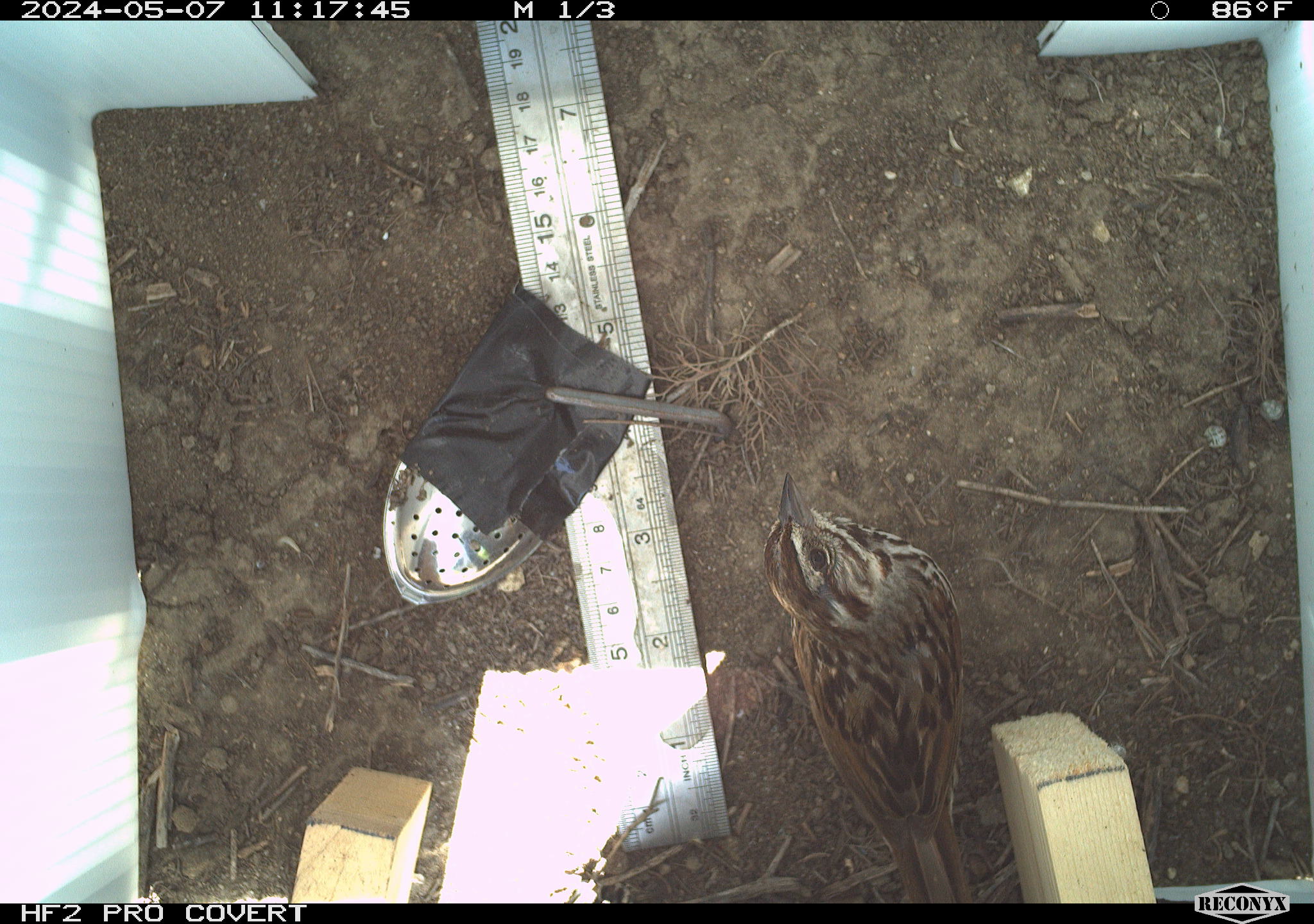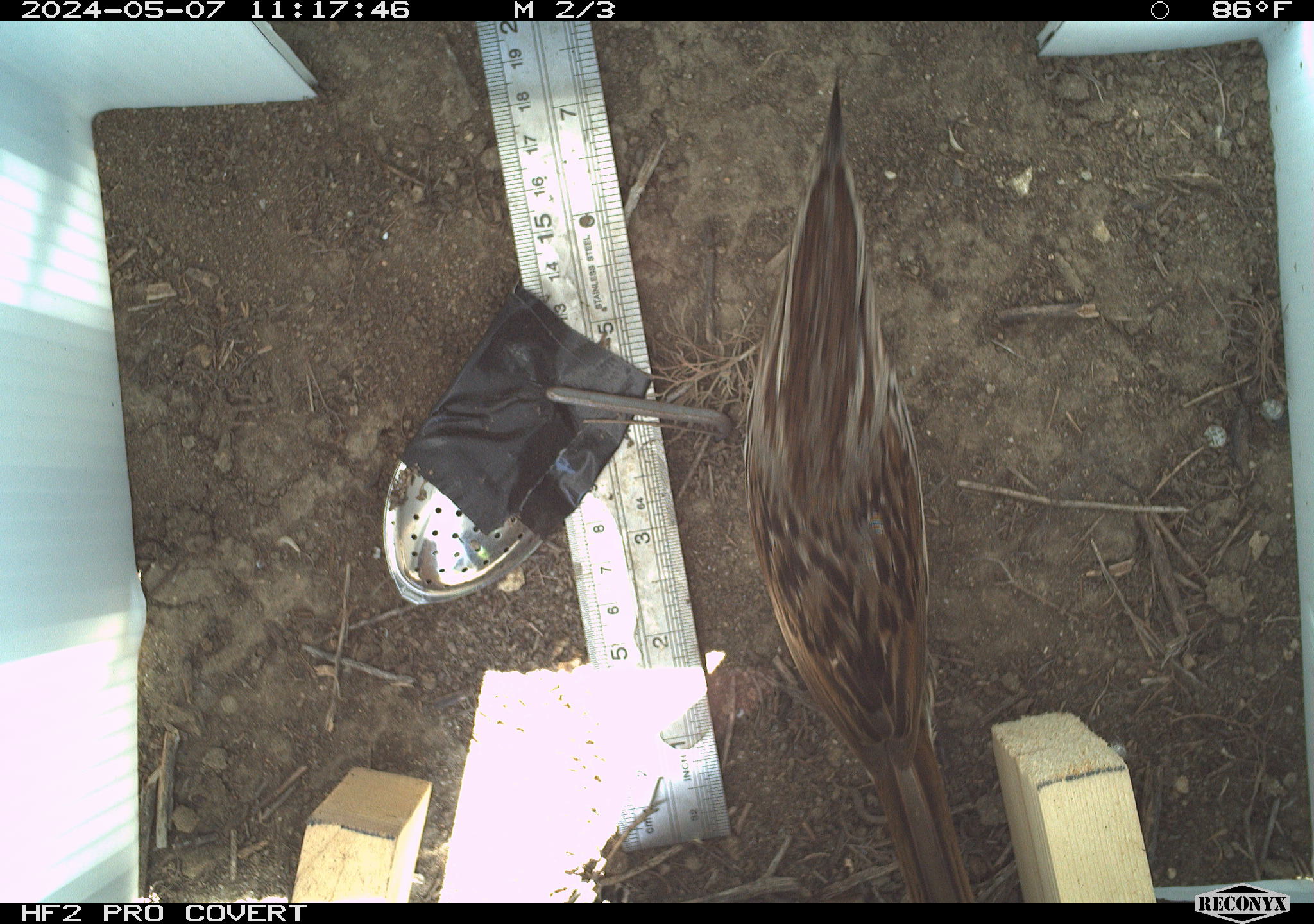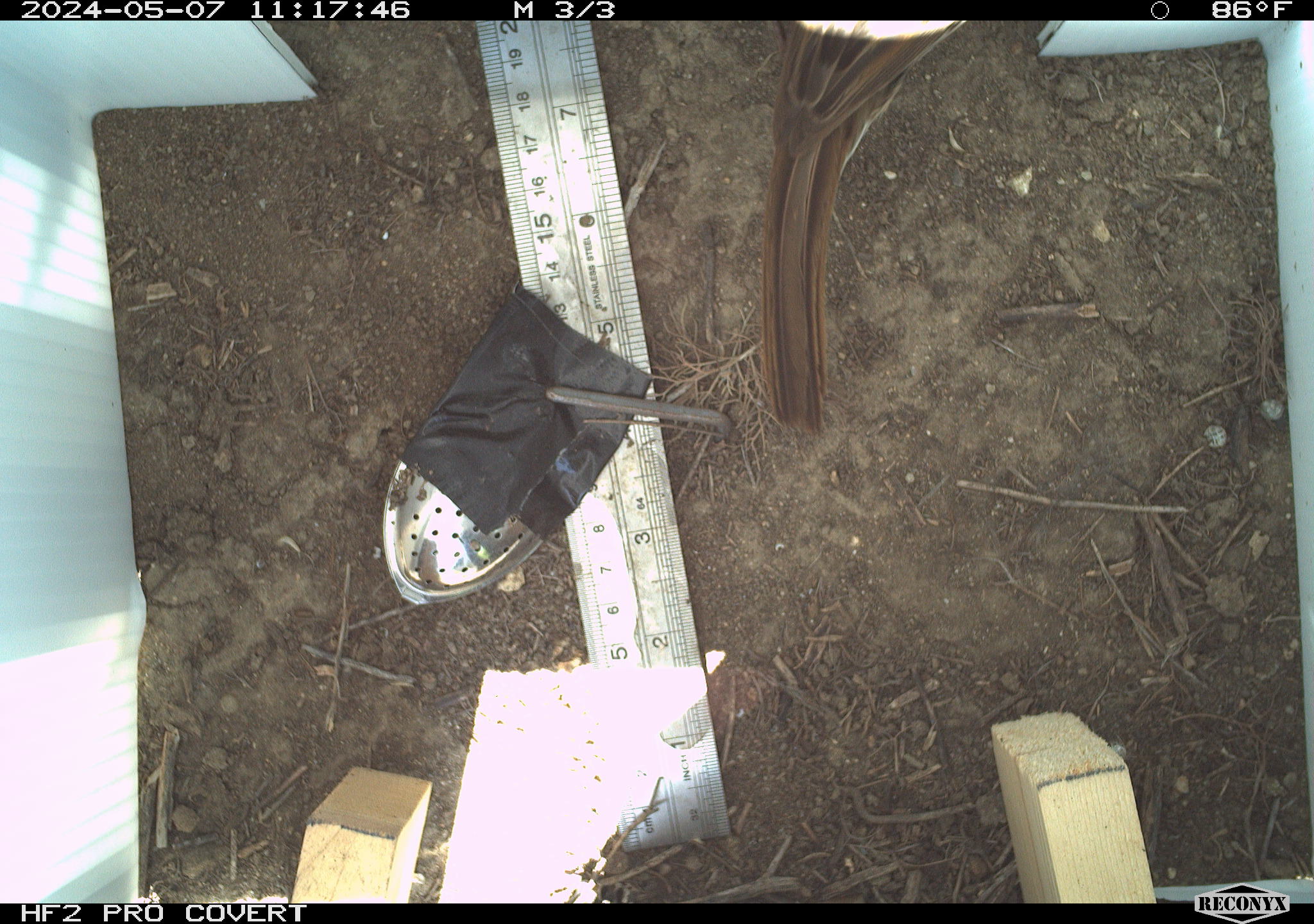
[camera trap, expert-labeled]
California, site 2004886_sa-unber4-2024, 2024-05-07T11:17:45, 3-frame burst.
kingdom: Animalia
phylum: Chordata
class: Aves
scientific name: Aves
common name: bird